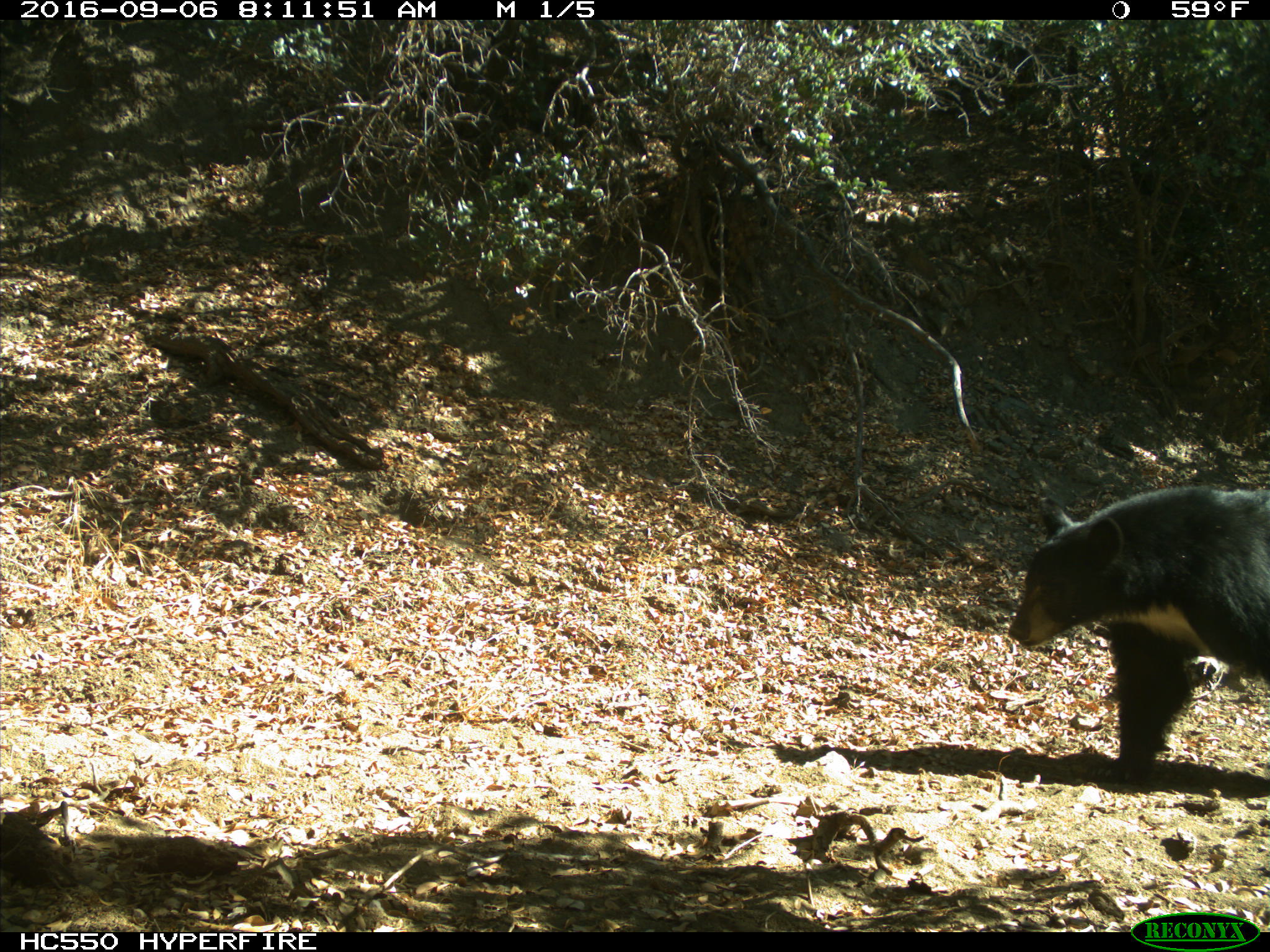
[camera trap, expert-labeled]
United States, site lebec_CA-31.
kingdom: Animalia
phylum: Chordata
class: Mammalia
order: Carnivora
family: Ursidae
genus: Ursus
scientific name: Ursus americanus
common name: american black bear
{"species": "Ursus americanus (american black bear)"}